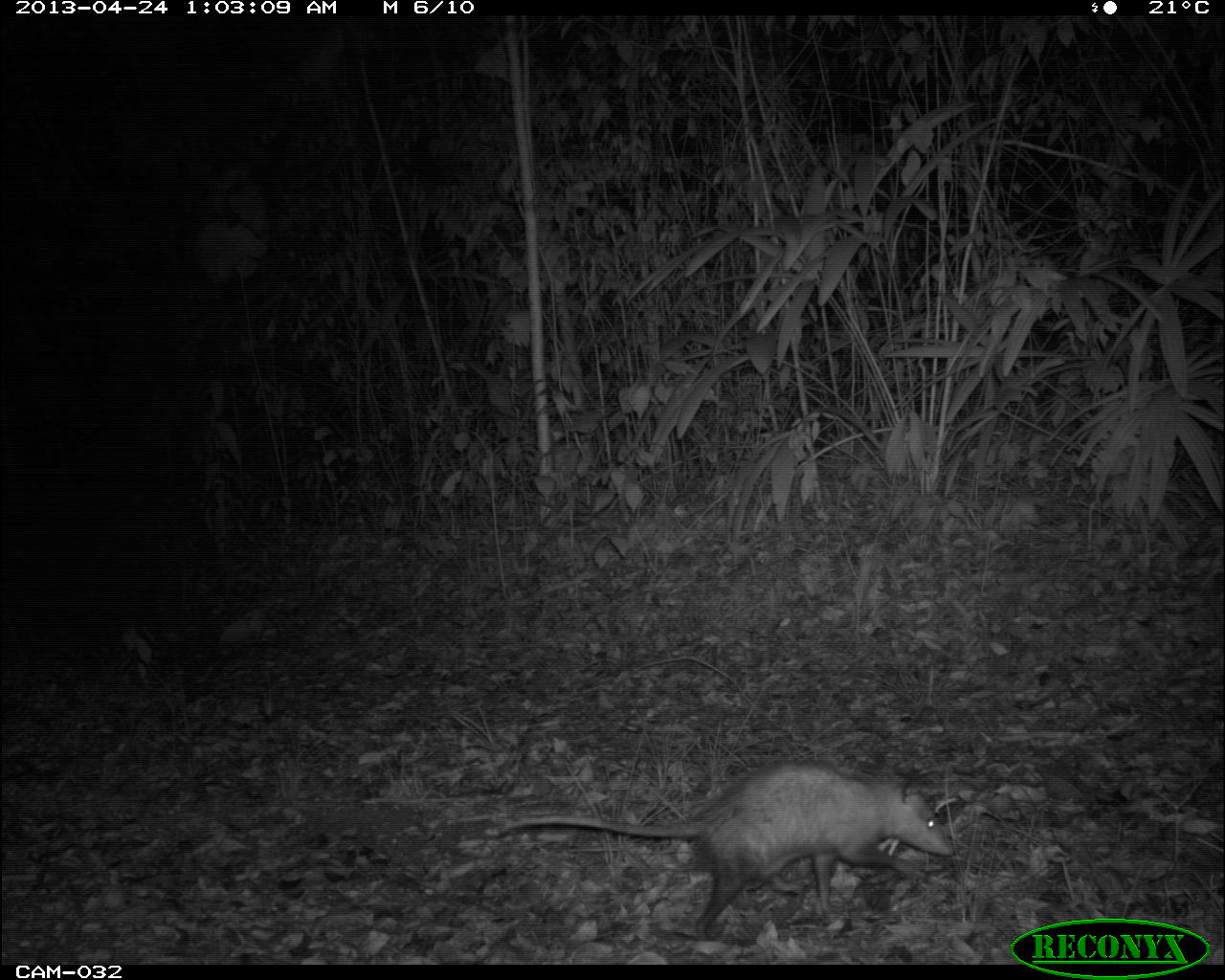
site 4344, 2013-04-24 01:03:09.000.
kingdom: Animalia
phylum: Chordata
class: Mammalia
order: Didelphimorphia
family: Didelphidae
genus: Didelphis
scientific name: Didelphis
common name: american opossums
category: didelphis sp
Didelphis sp (american opossums) (Didelphis), count 1, sex female.